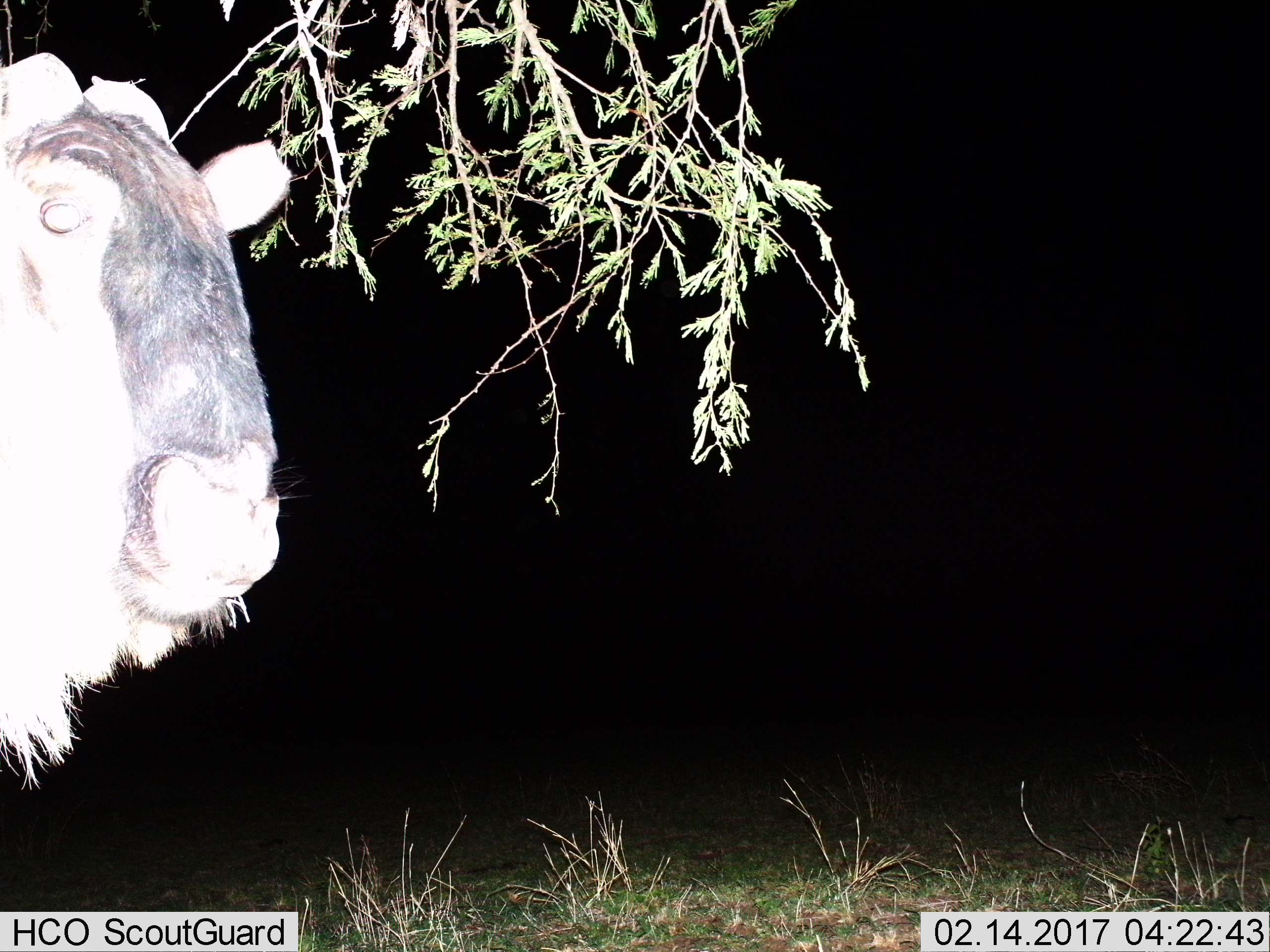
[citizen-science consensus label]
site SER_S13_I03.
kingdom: Animalia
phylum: Chordata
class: Mammalia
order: Artiodactyla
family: Bovidae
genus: Connochaetes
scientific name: Connochaetes taurinus taurinus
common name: blue wildebeest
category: wildebeestblue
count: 1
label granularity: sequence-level